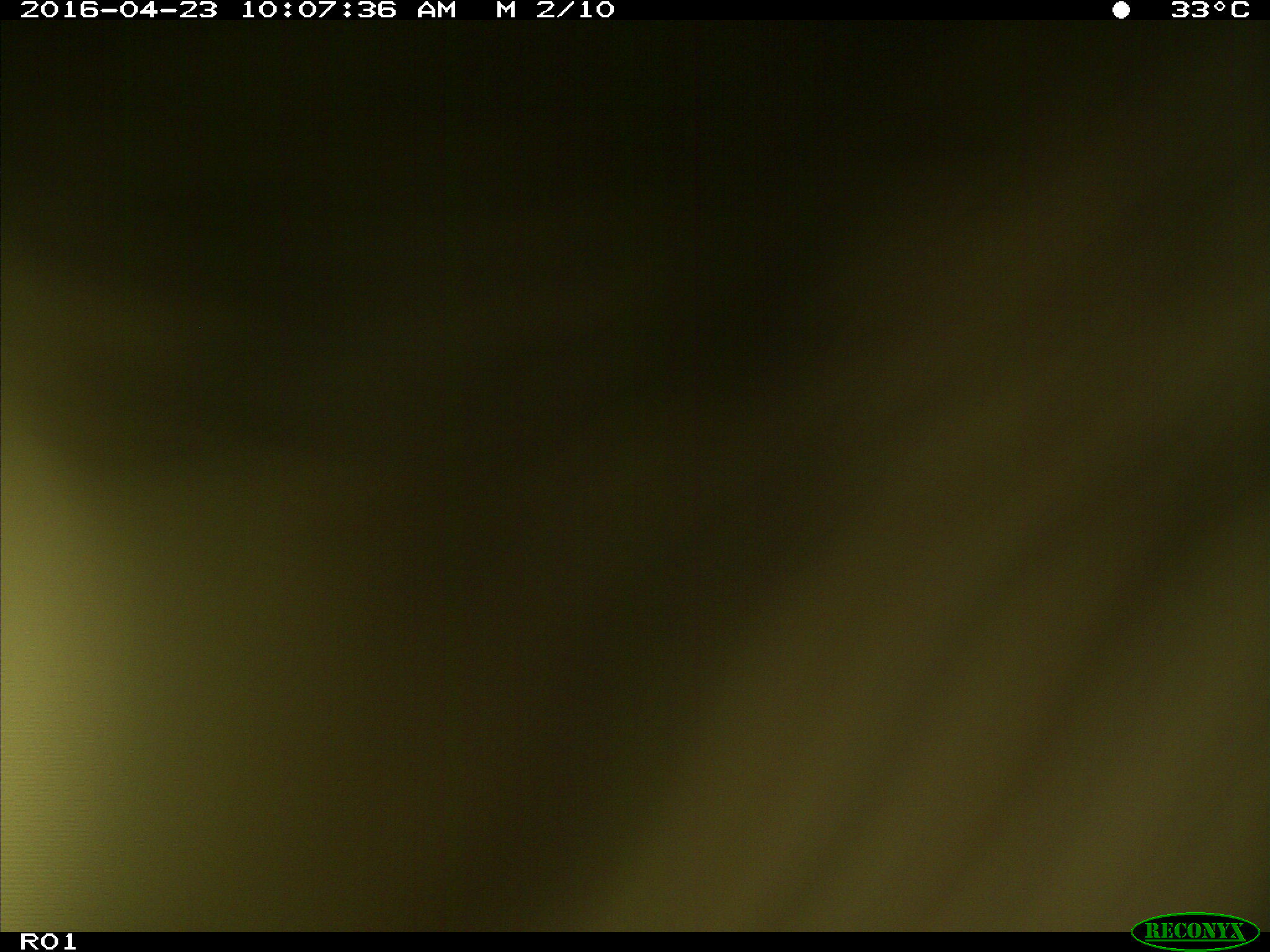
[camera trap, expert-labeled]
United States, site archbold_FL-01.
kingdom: Animalia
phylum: Chordata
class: Mammalia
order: Artiodactyla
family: Bovidae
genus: Bos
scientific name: Bos taurus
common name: domestic cow